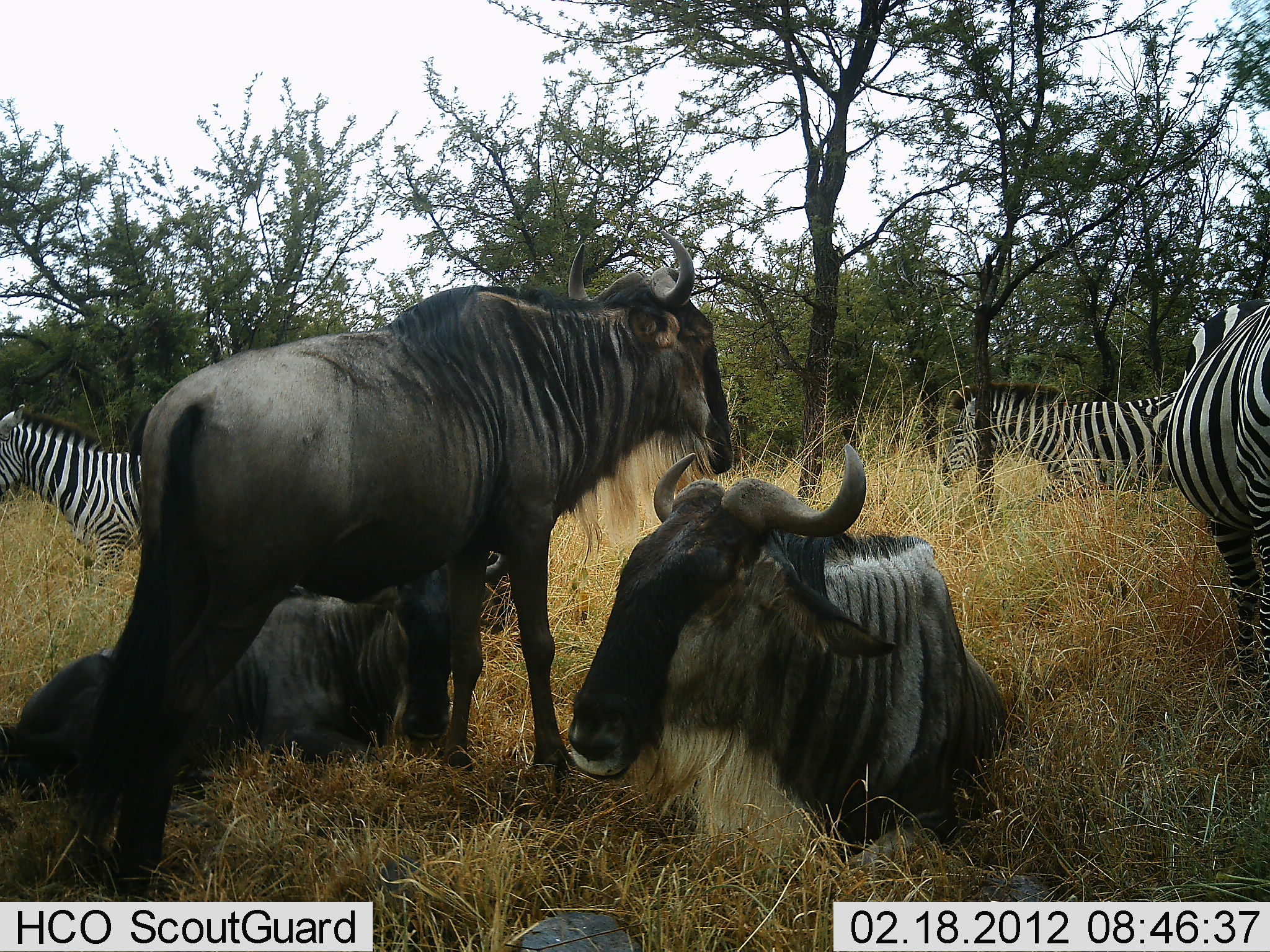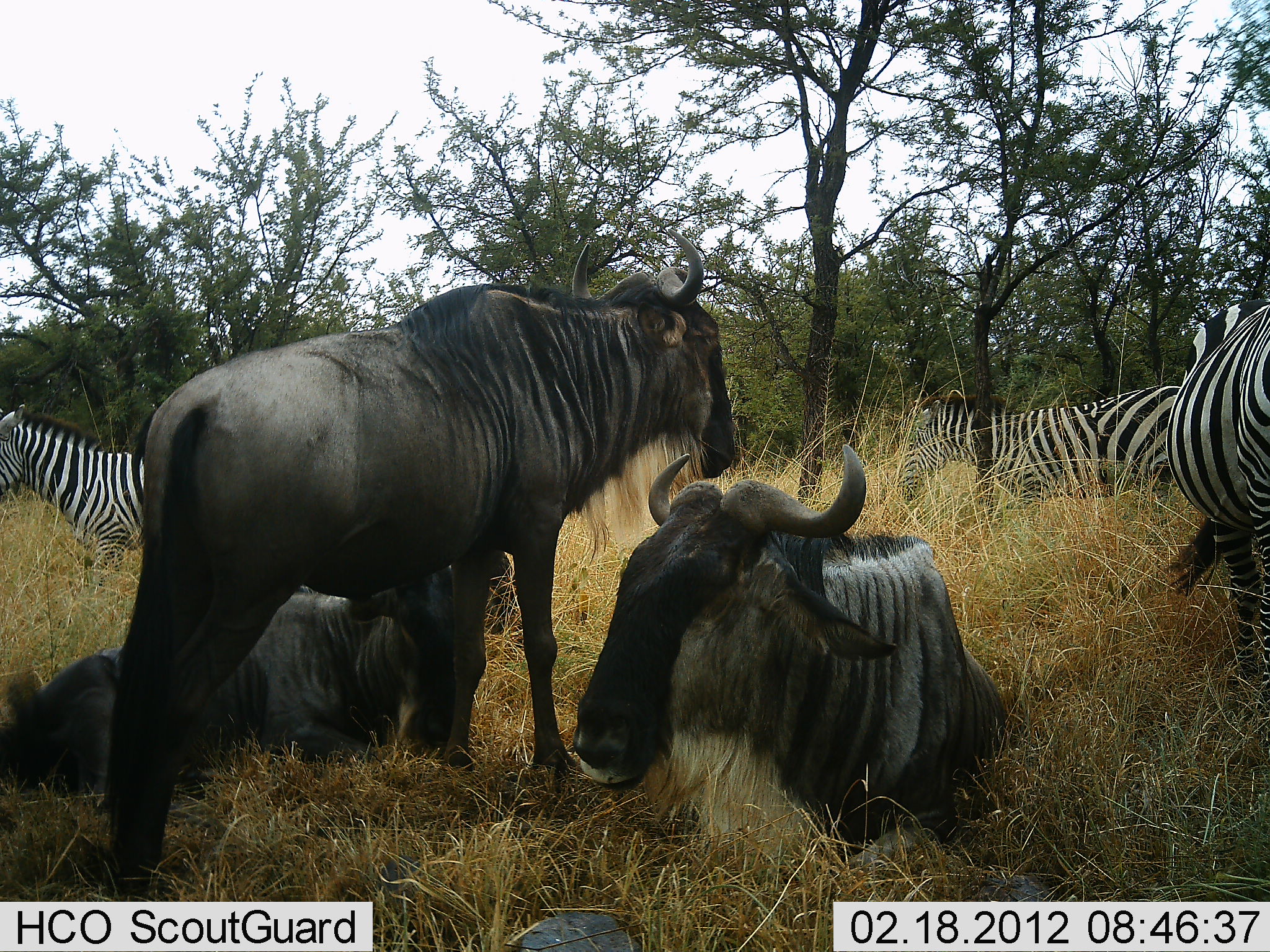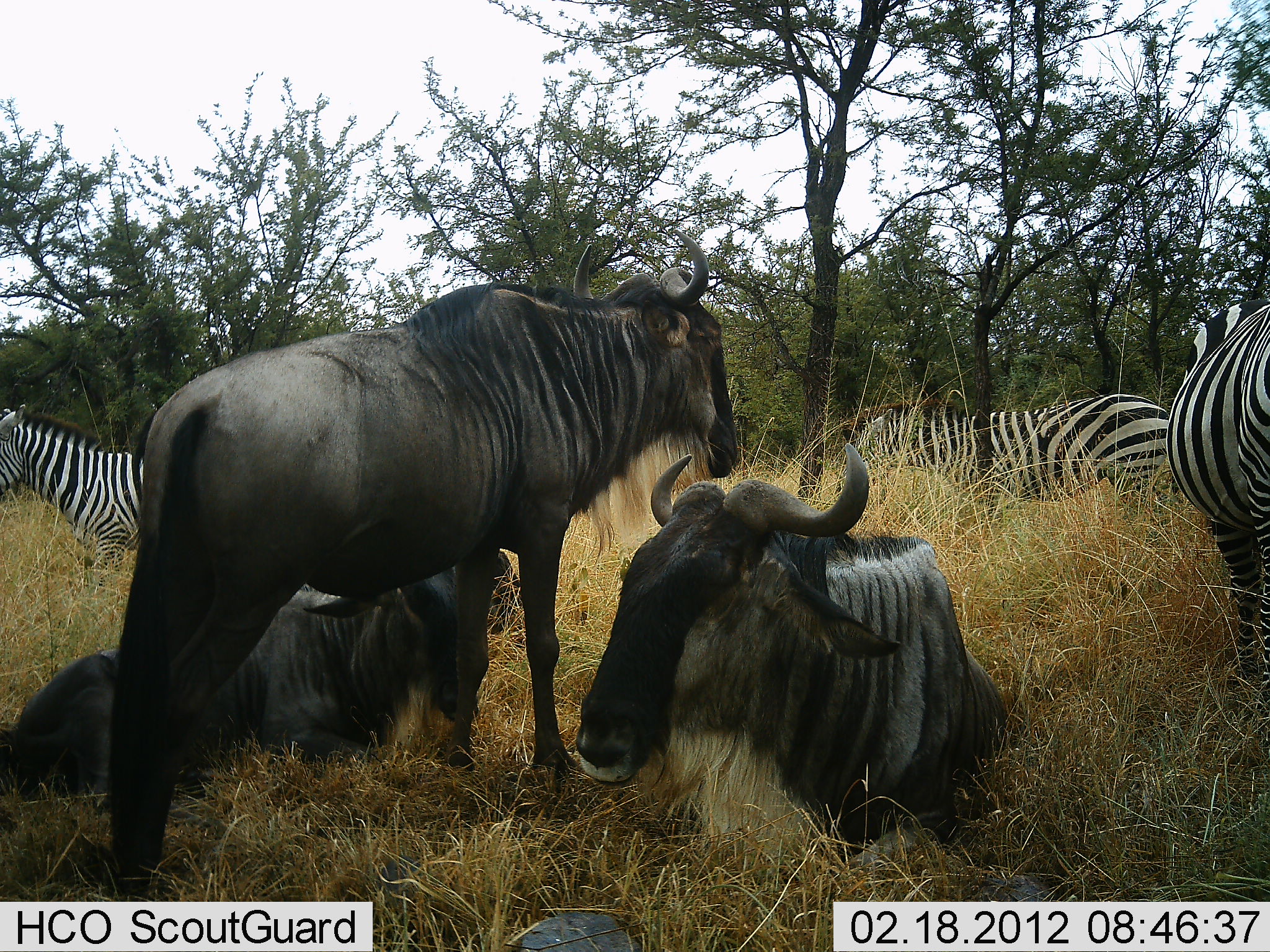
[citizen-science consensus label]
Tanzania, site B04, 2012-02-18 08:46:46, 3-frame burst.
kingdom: Animalia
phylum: Chordata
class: Mammalia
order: Artiodactyla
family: Bovidae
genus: Connochaetes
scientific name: Connochaetes taurinus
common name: blue wildebeest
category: wildebeest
Wildebeest (blue wildebeest) (Connochaetes taurinus), count 3. Behavior (volunteer vote fractions): standing 76%, resting 86%, moving 3%, interacting 3%. Young present (vote fraction): 0%. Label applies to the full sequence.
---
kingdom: Animalia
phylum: Chordata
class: Mammalia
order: Perissodactyla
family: Equidae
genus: Equus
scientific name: Equus quagga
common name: plains zebra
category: zebra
Zebra (plains zebra) (Equus quagga), count 3. Behavior (volunteer vote fractions): standing 85%, resting 7%, moving 41%, interacting 4%. Young present (vote fraction): 0%. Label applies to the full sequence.